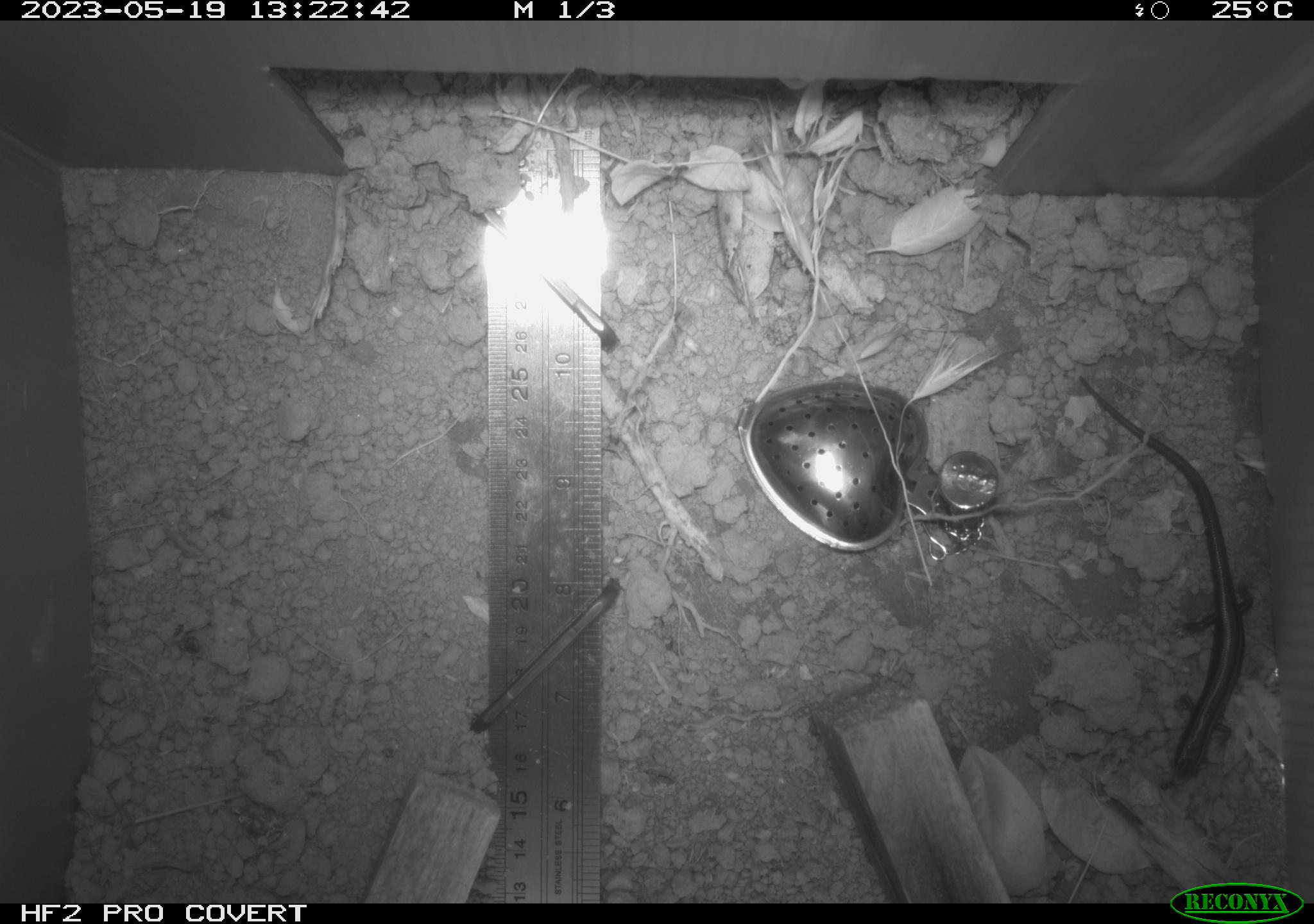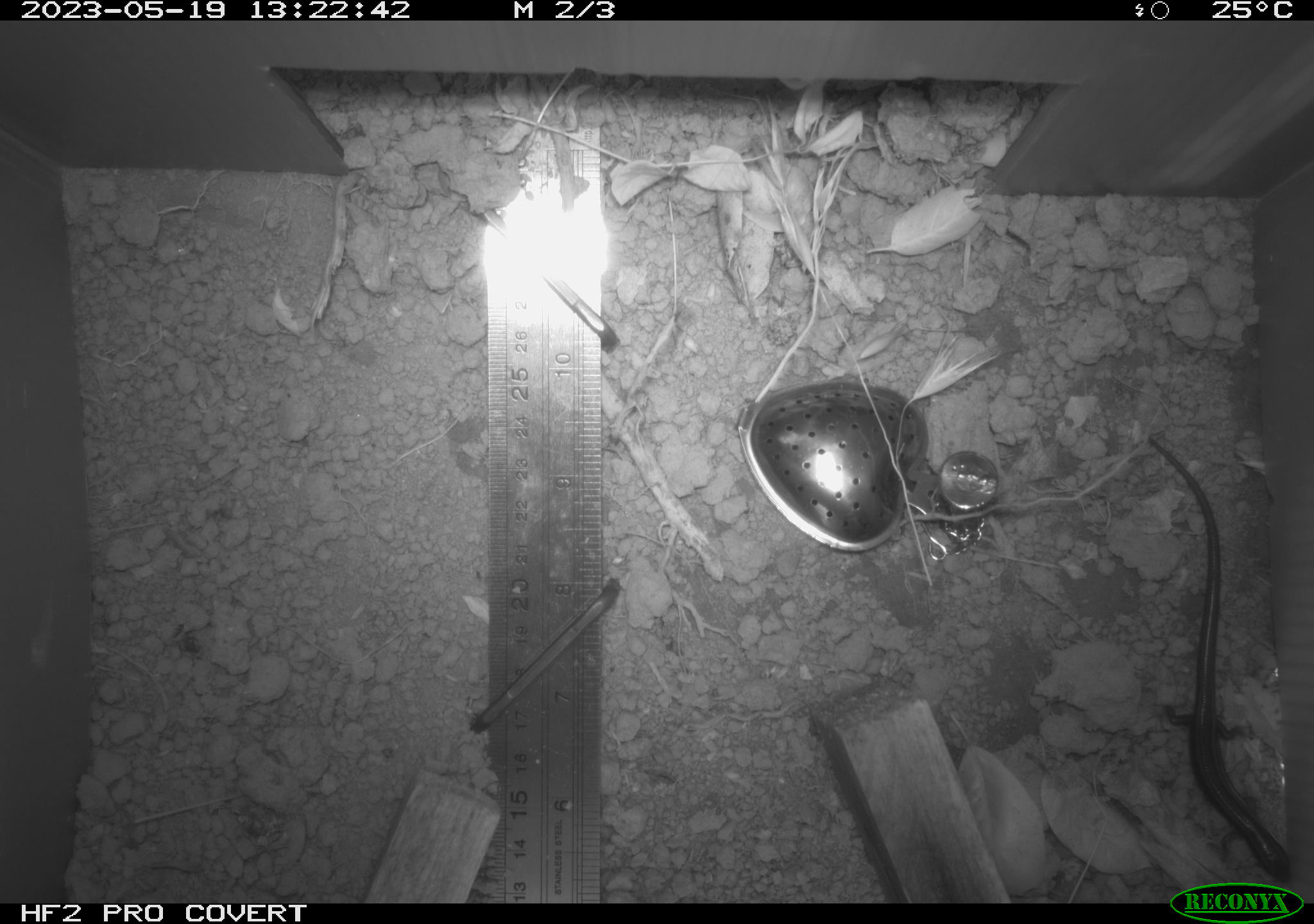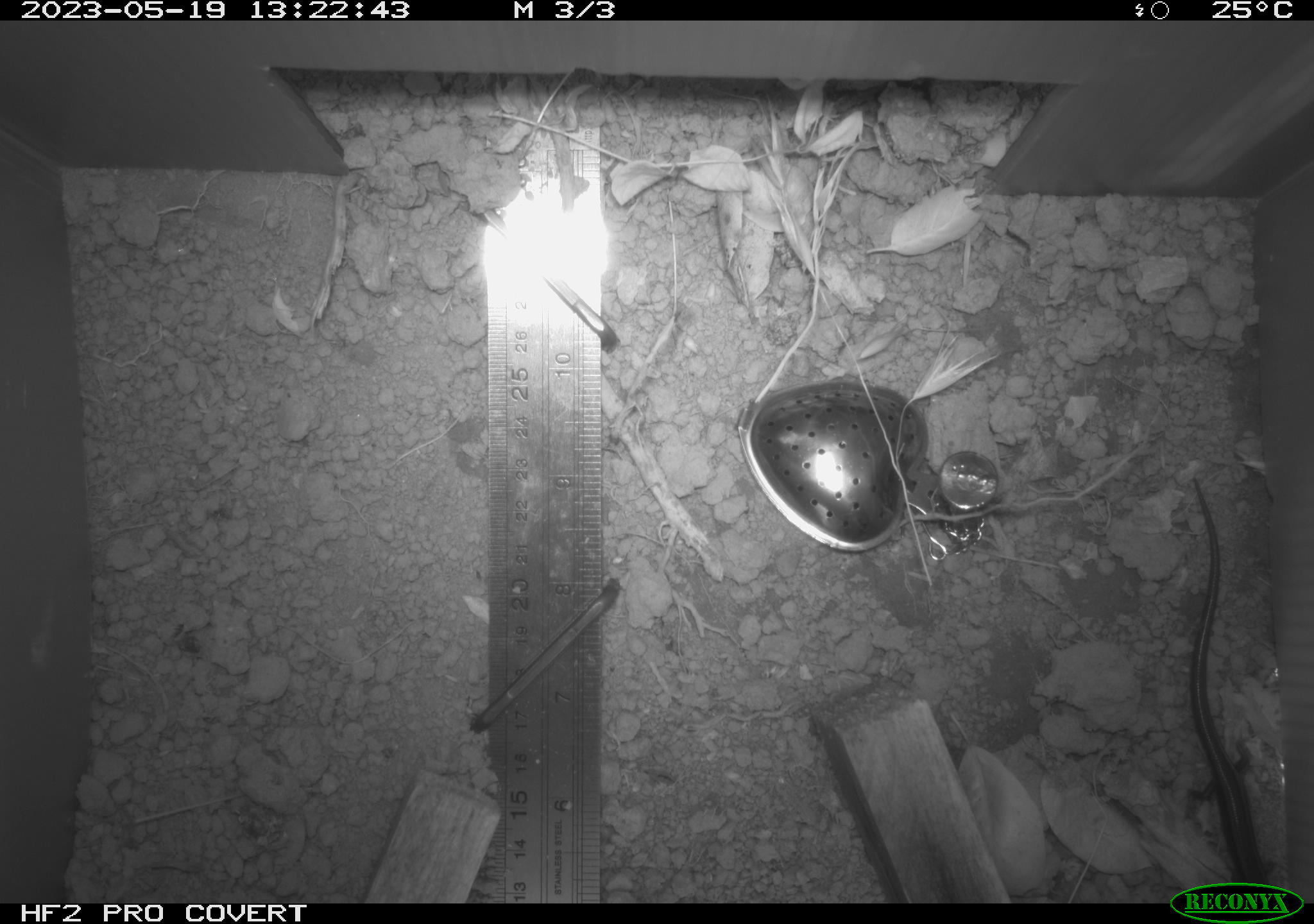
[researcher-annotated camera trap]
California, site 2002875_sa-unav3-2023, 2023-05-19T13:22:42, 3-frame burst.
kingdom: Animalia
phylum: Chordata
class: Reptilia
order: Squamata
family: Scincidae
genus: Plestiodon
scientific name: Plestiodon skiltonianus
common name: western skink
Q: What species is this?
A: Western skink (Plestiodon skiltonianus).